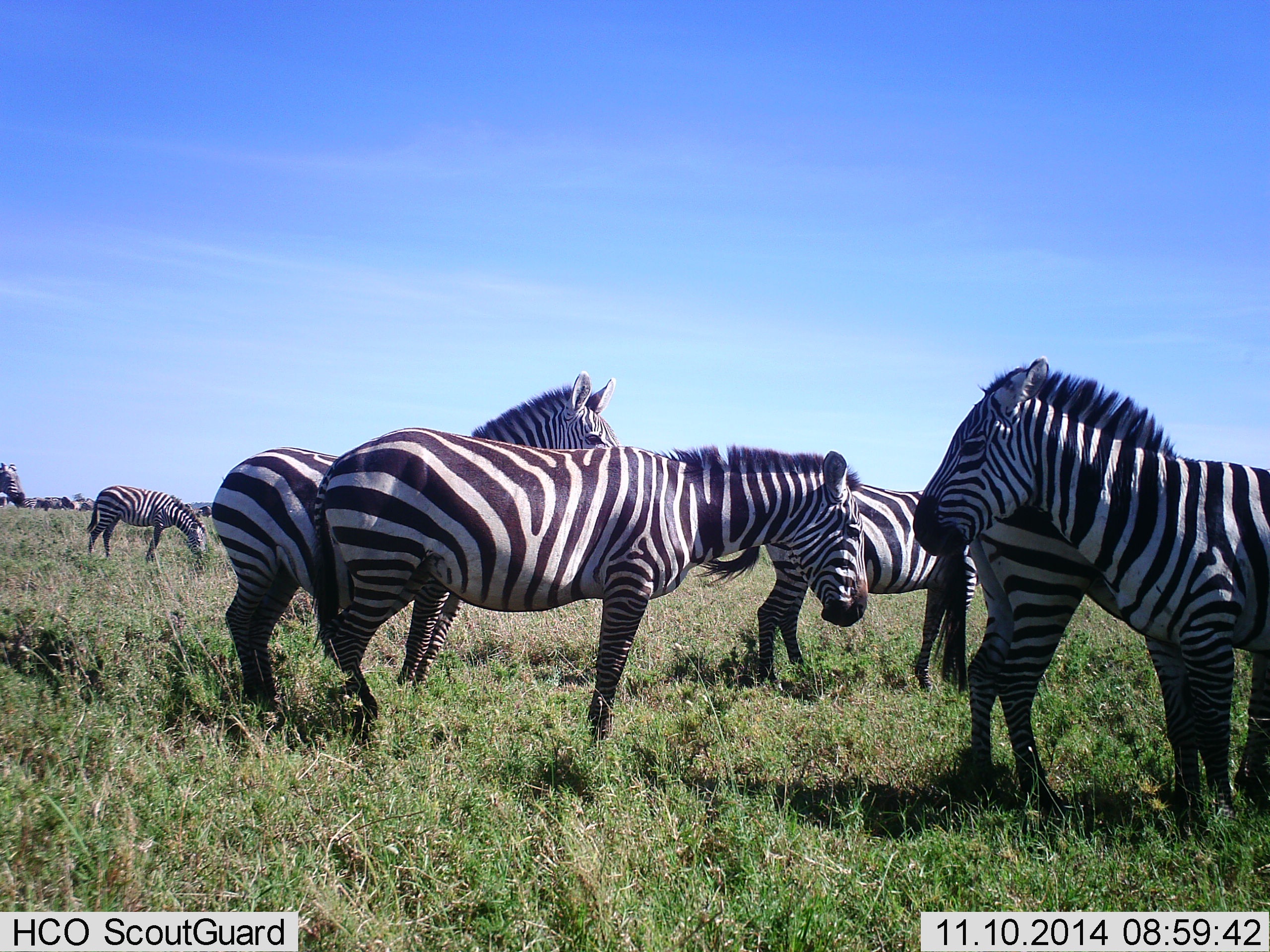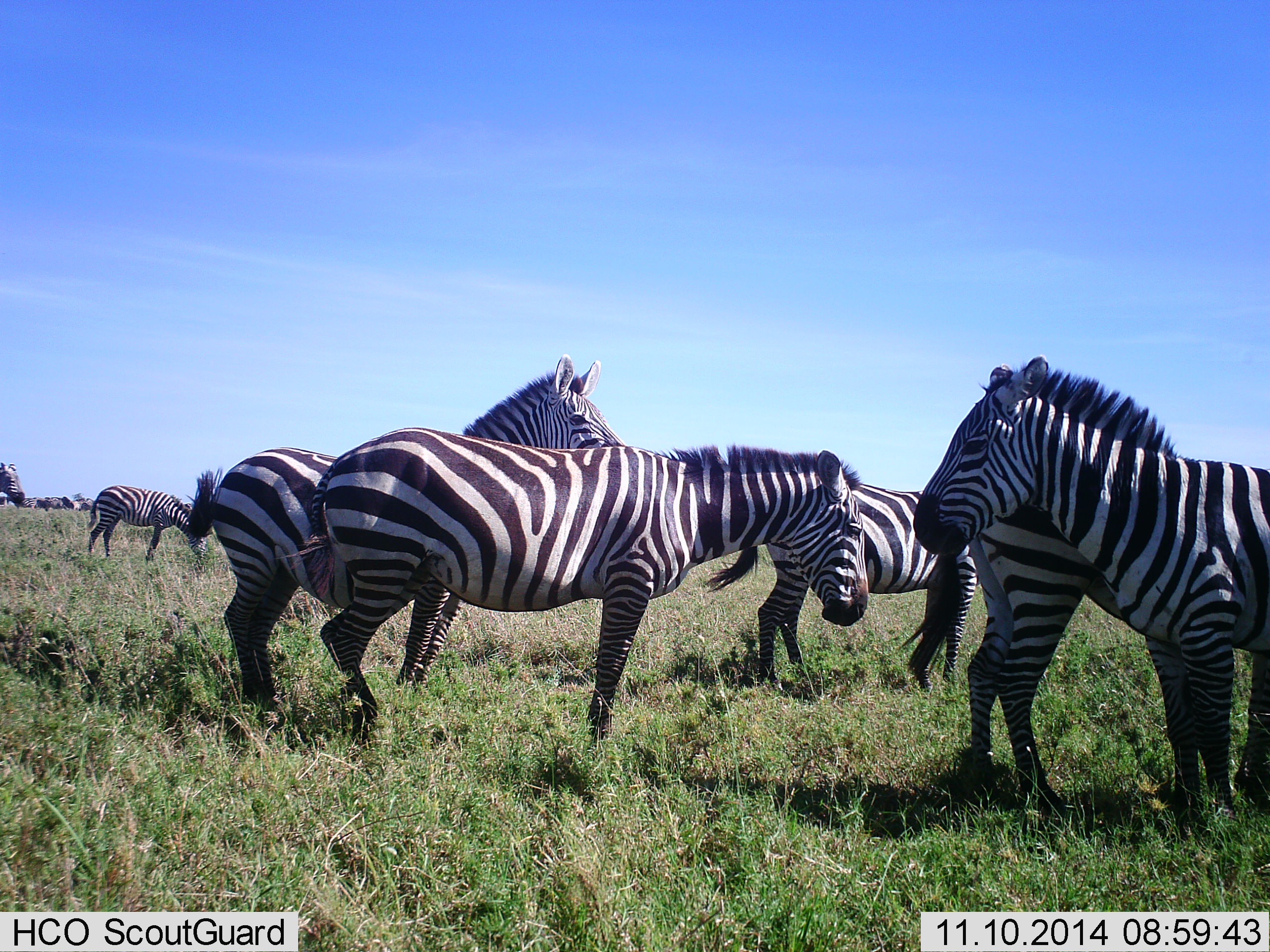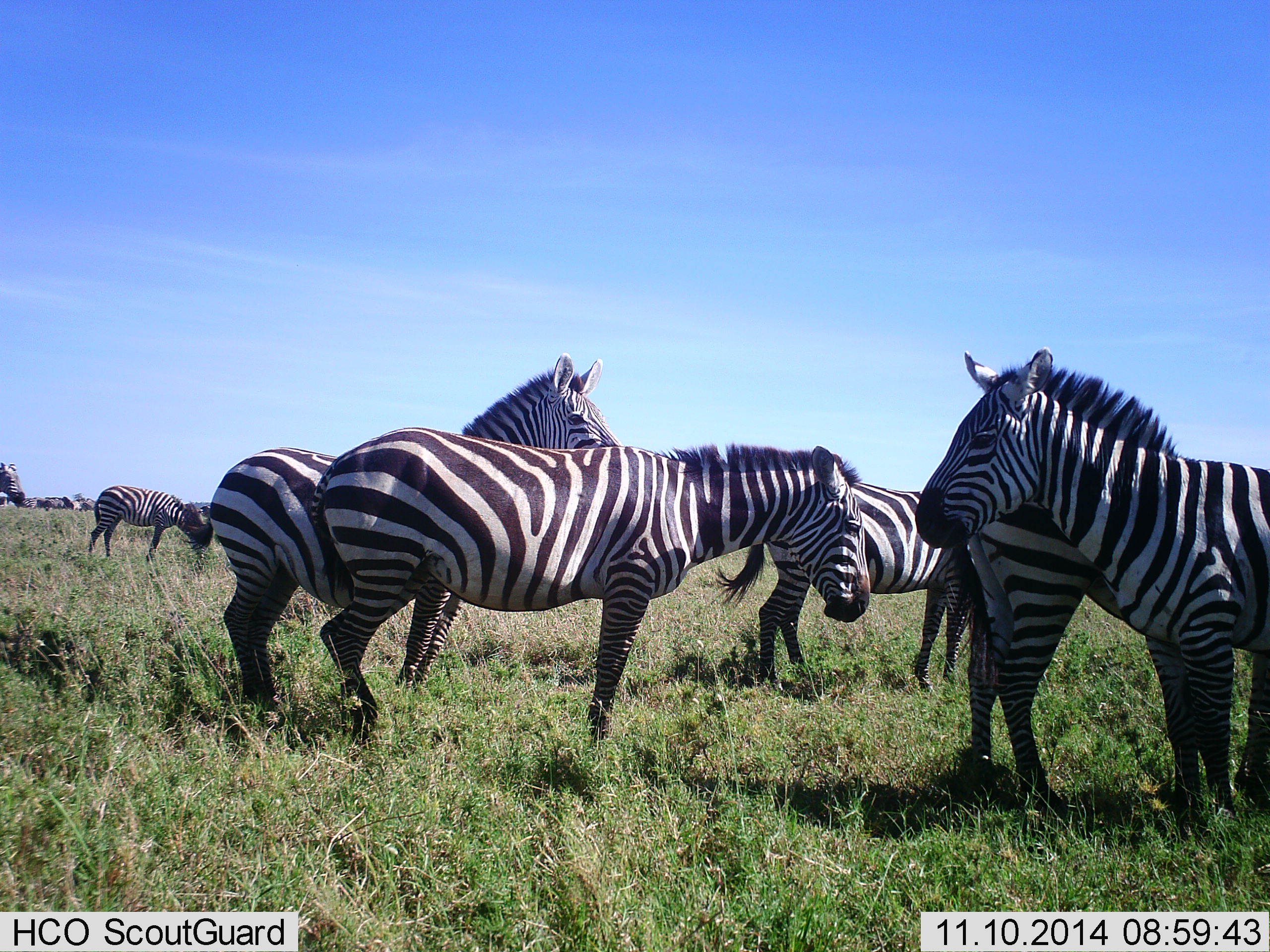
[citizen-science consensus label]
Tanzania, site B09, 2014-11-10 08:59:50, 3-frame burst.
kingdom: Animalia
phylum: Chordata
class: Mammalia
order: Perissodactyla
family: Equidae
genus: Equus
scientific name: Equus quagga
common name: plains zebra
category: zebra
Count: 7.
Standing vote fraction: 90%.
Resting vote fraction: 10%.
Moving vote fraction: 10%.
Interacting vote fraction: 10%.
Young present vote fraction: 0%.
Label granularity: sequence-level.